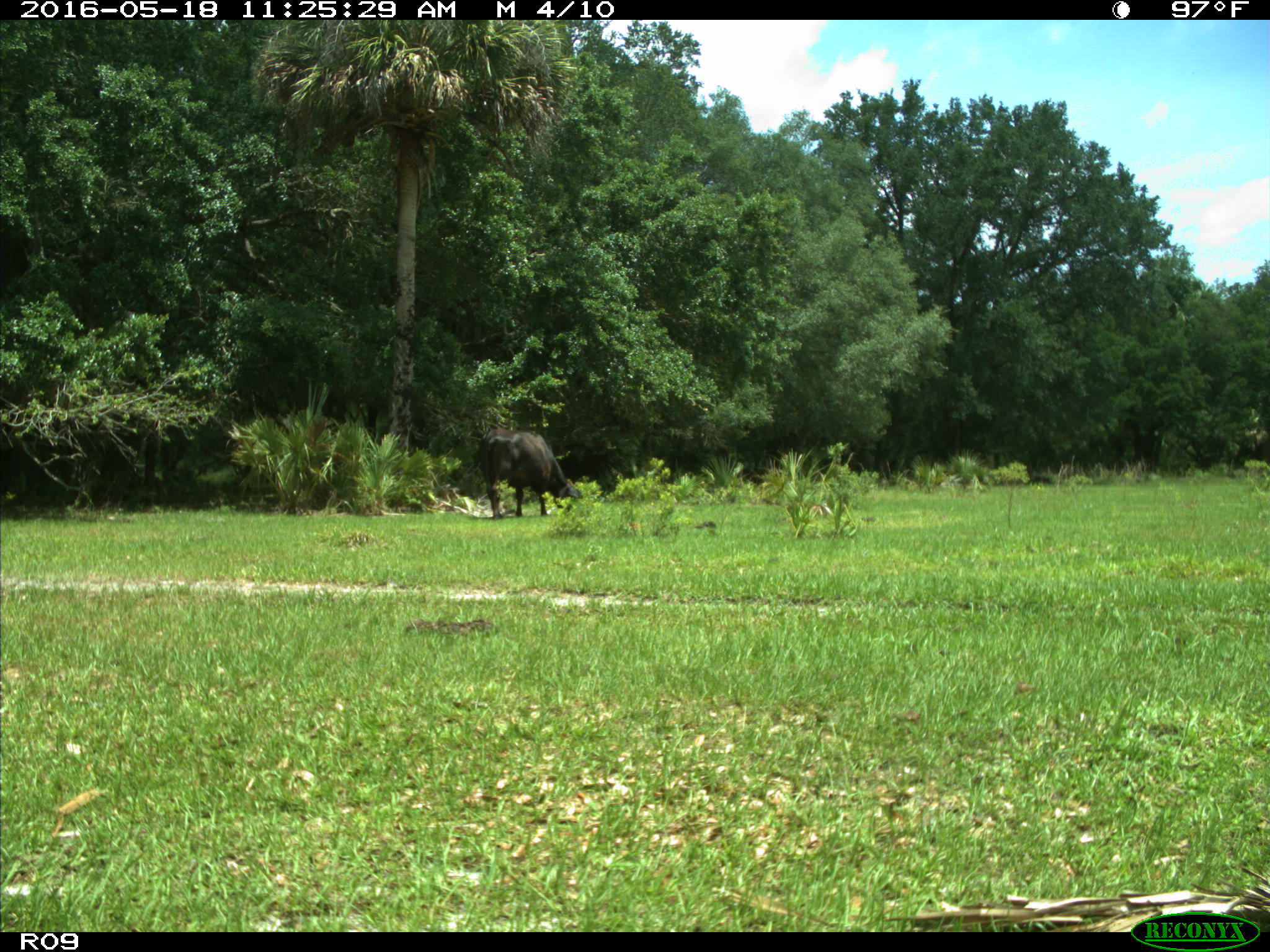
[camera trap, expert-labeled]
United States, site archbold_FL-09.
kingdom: Animalia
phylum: Chordata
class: Mammalia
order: Artiodactyla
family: Bovidae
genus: Bos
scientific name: Bos taurus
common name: domestic cow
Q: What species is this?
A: Bos taurus (domestic cow).